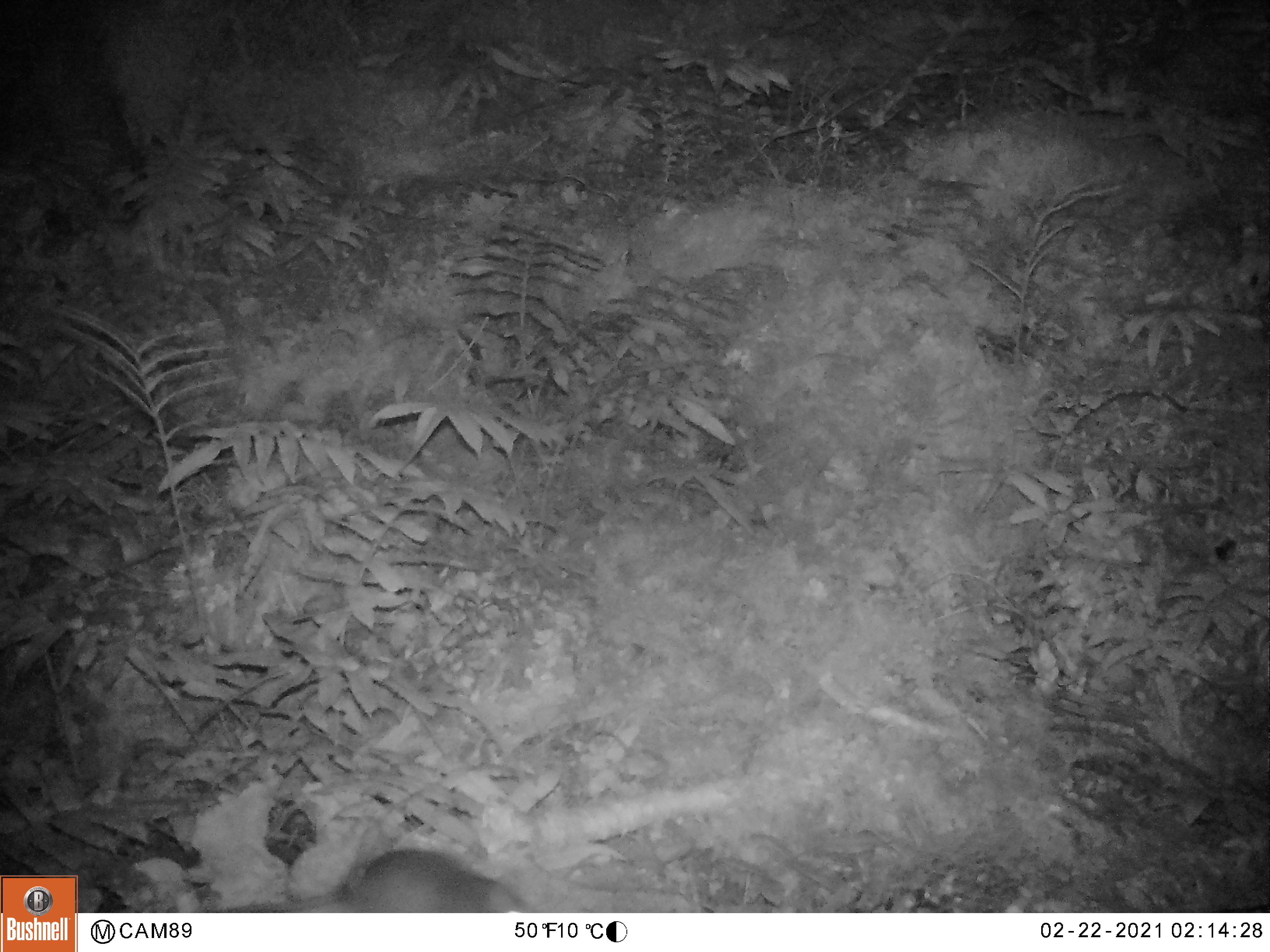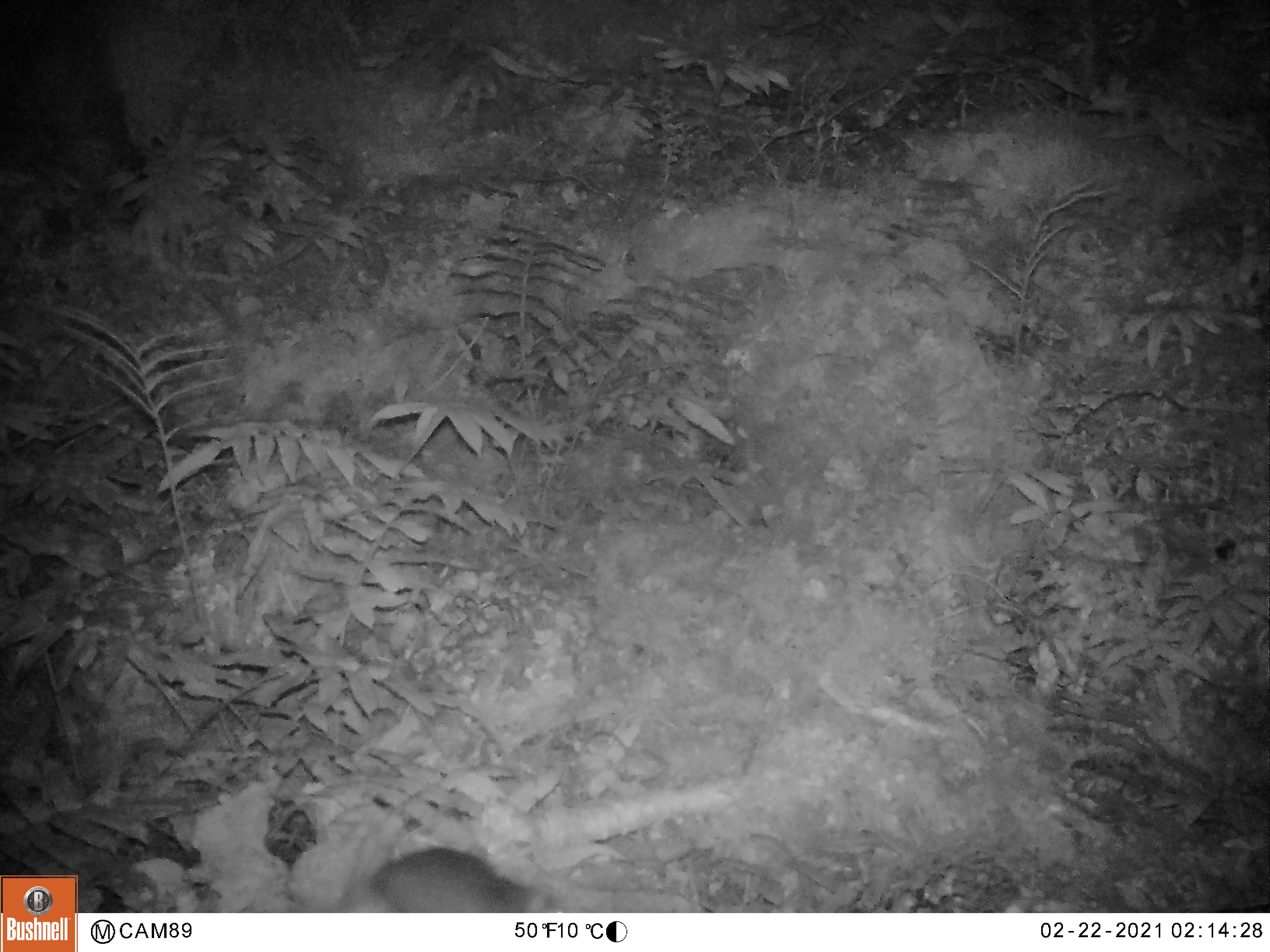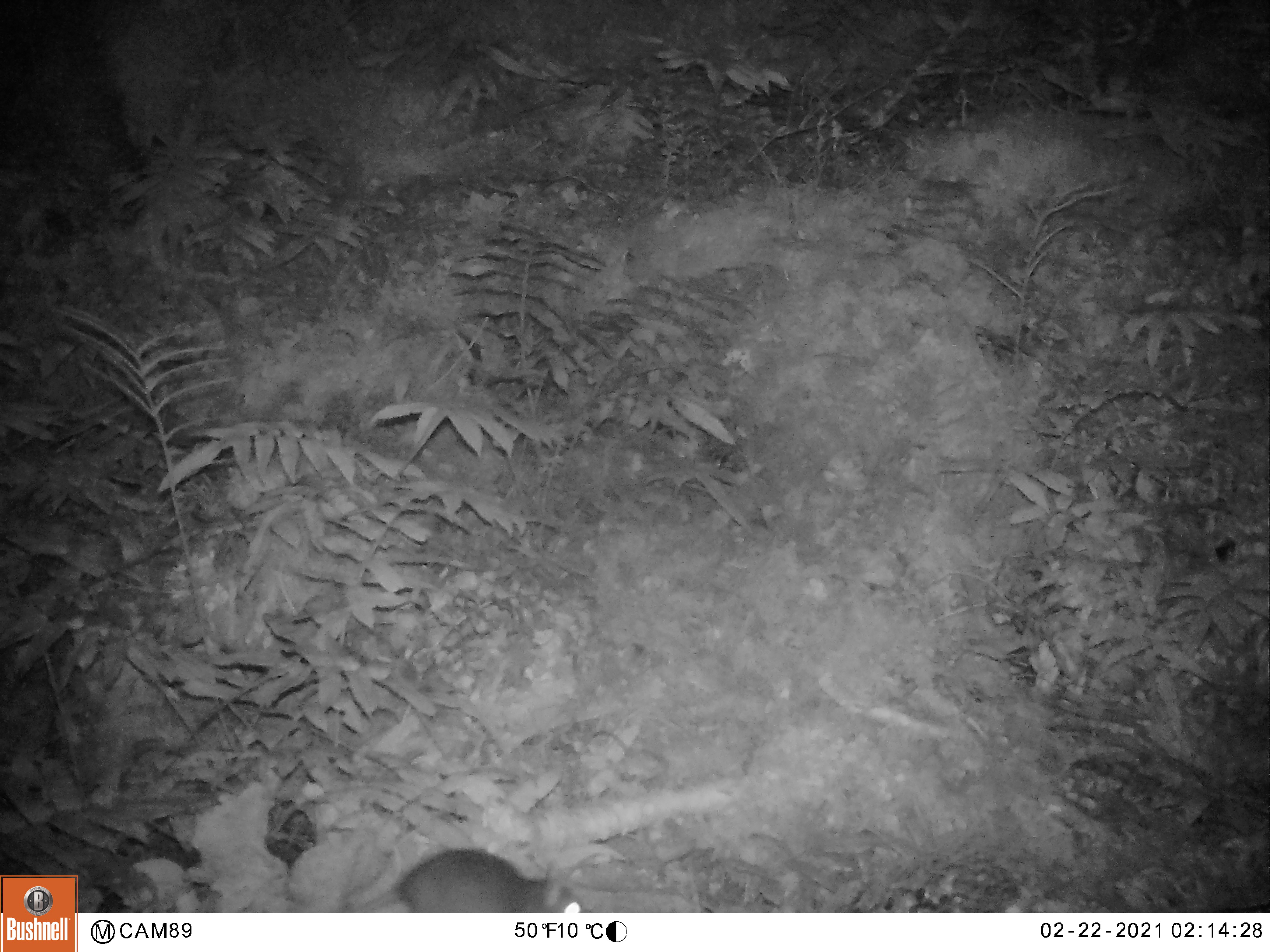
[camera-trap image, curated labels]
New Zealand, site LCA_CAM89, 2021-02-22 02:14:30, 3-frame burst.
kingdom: Animalia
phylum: Chordata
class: Mammalia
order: Rodentia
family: Muridae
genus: Rattus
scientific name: Rattus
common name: rat